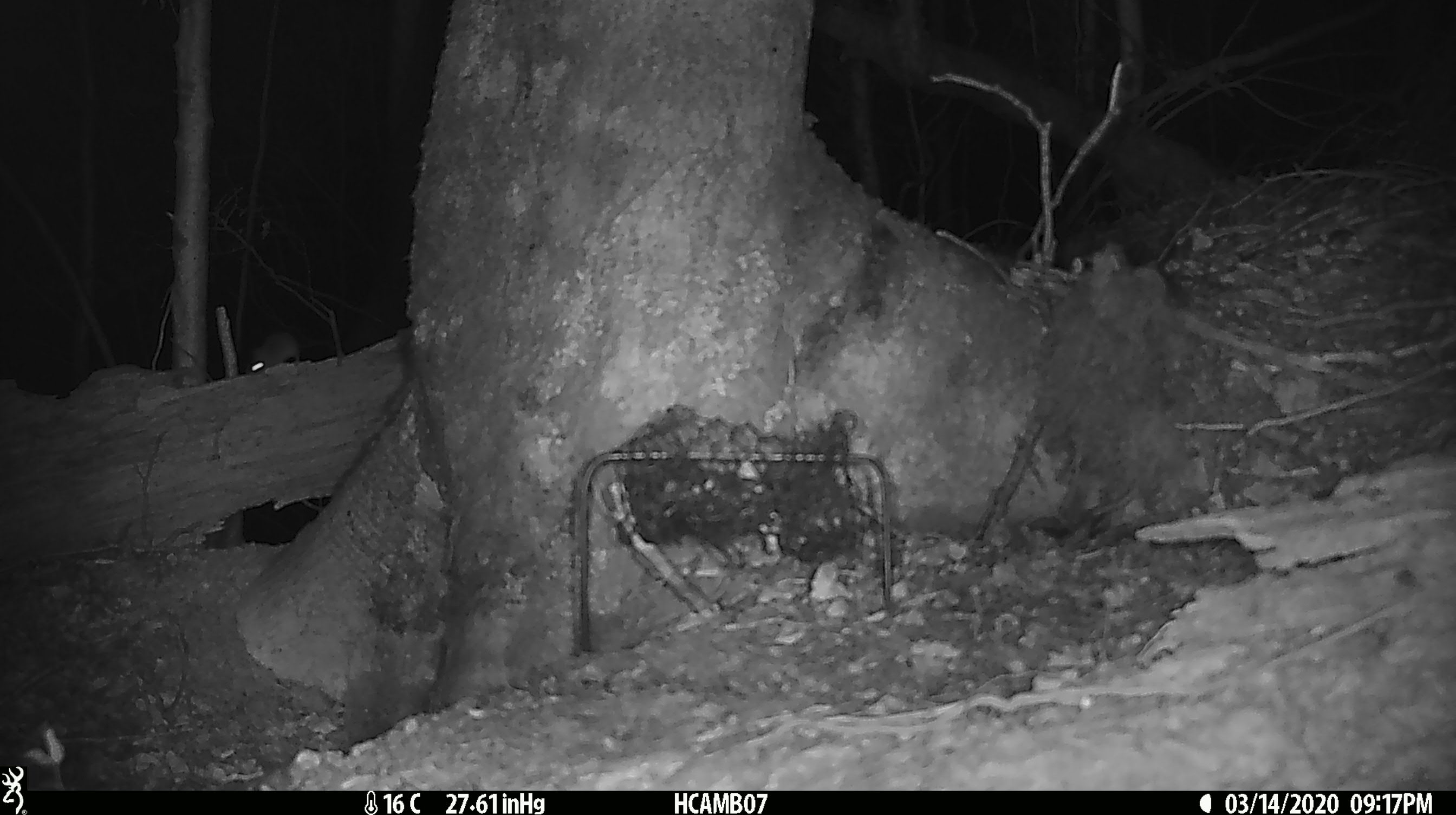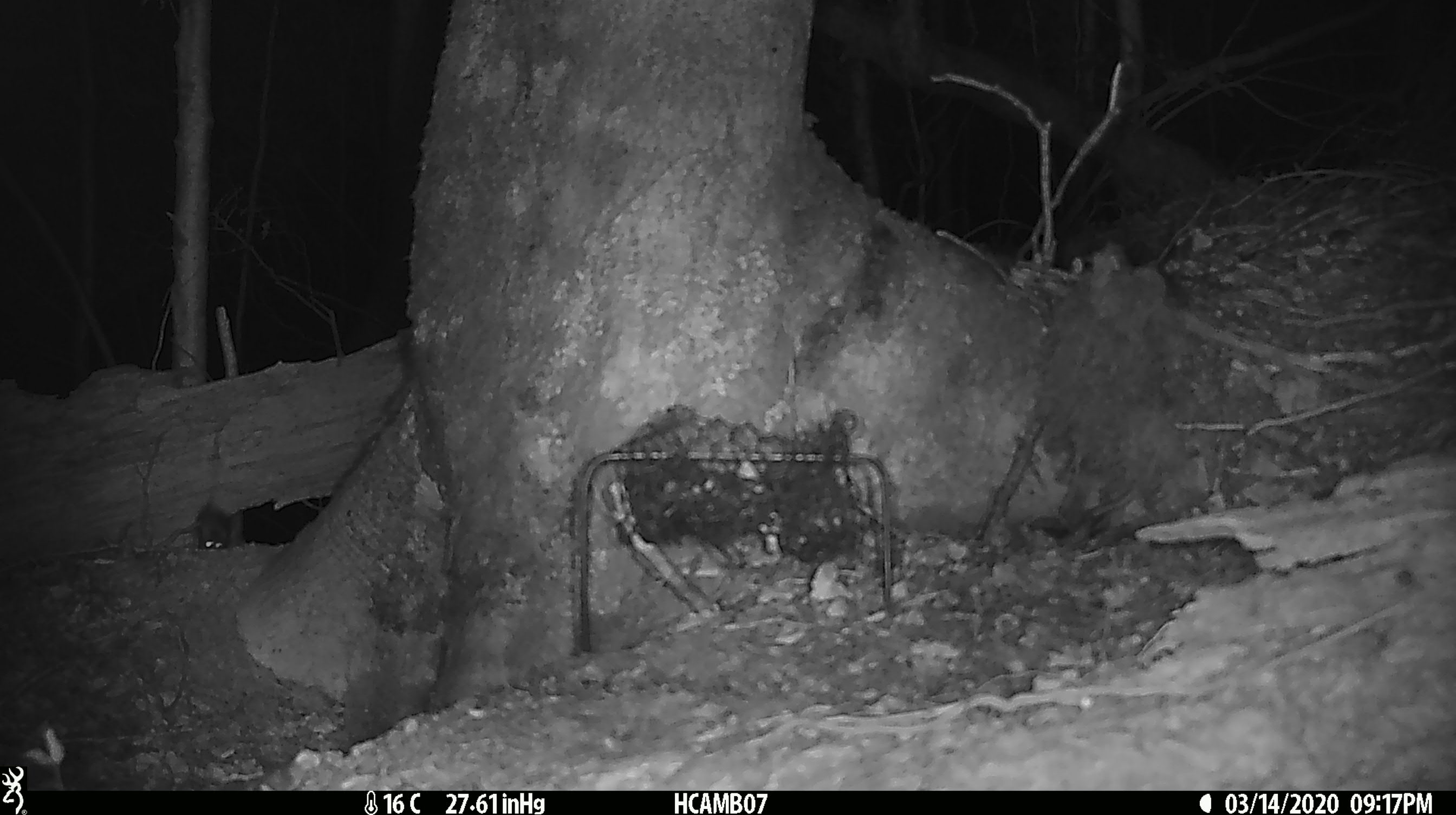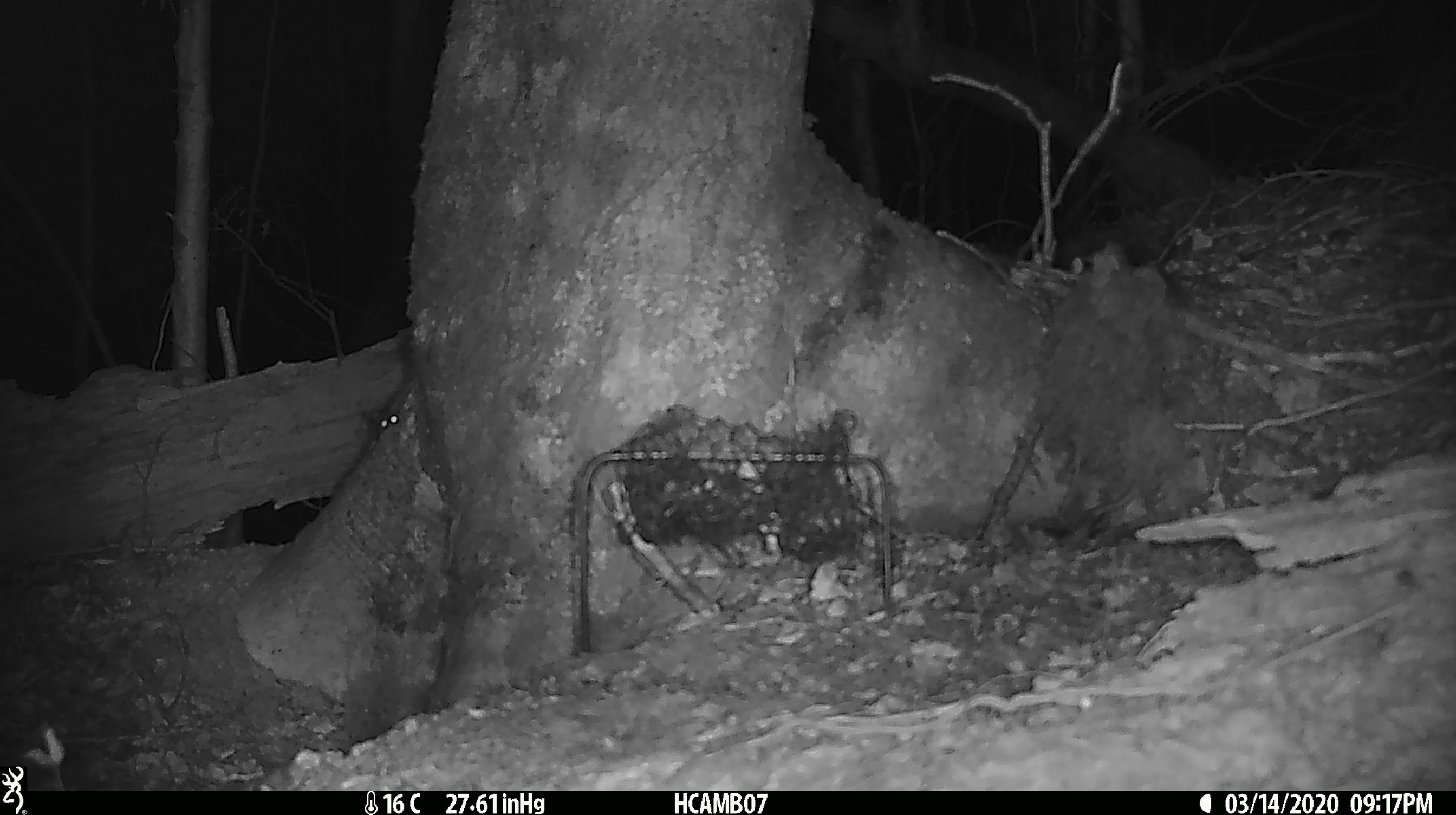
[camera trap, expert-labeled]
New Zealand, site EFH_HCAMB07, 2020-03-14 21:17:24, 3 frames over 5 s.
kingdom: Animalia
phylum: Chordata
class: Mammalia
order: Rodentia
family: Muridae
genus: Mus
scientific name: Mus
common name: mouse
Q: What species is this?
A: Mouse (Mus).